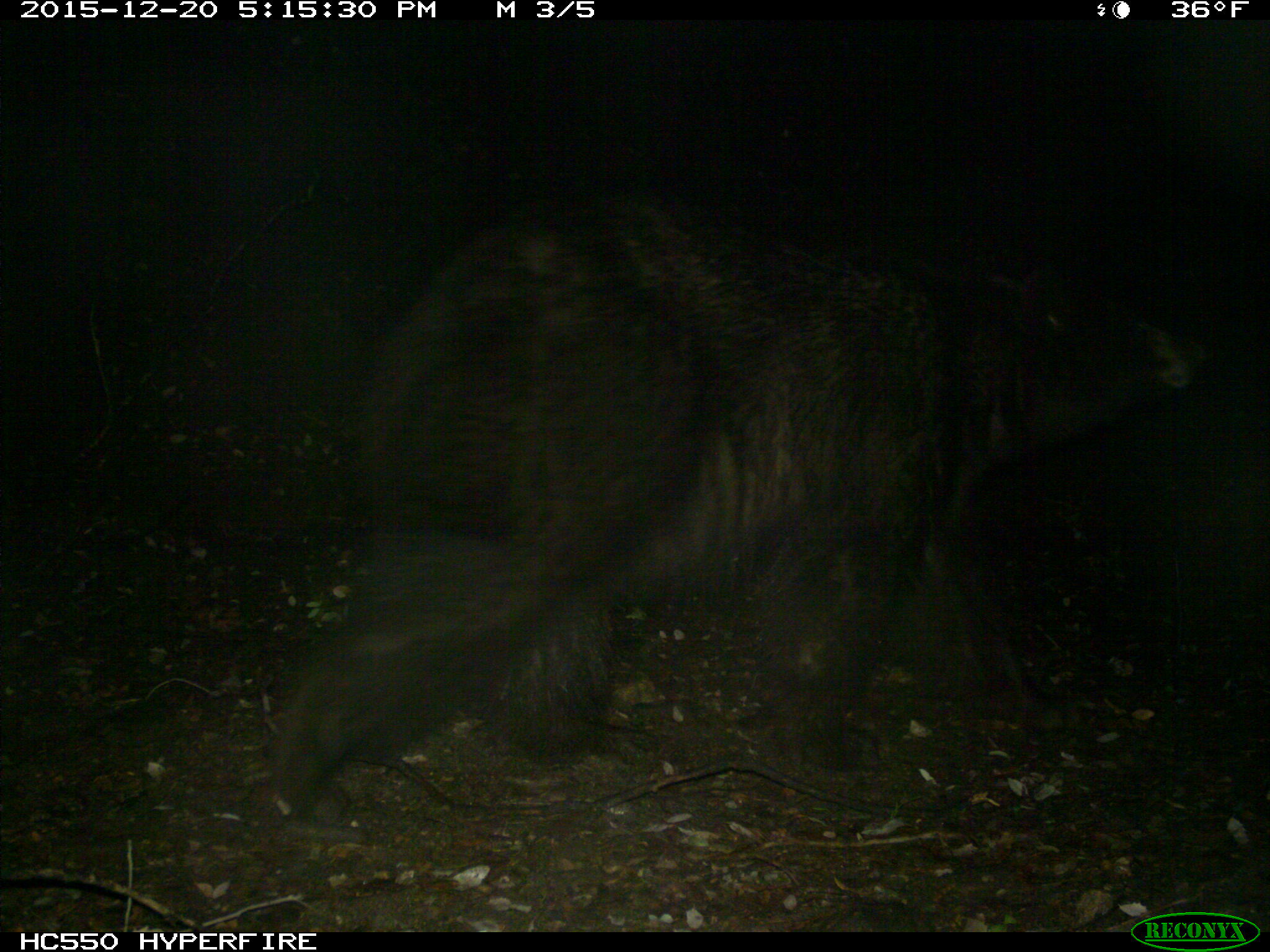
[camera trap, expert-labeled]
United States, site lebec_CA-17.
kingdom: Animalia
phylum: Chordata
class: Mammalia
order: Carnivora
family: Ursidae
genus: Ursus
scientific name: Ursus americanus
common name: american black bear